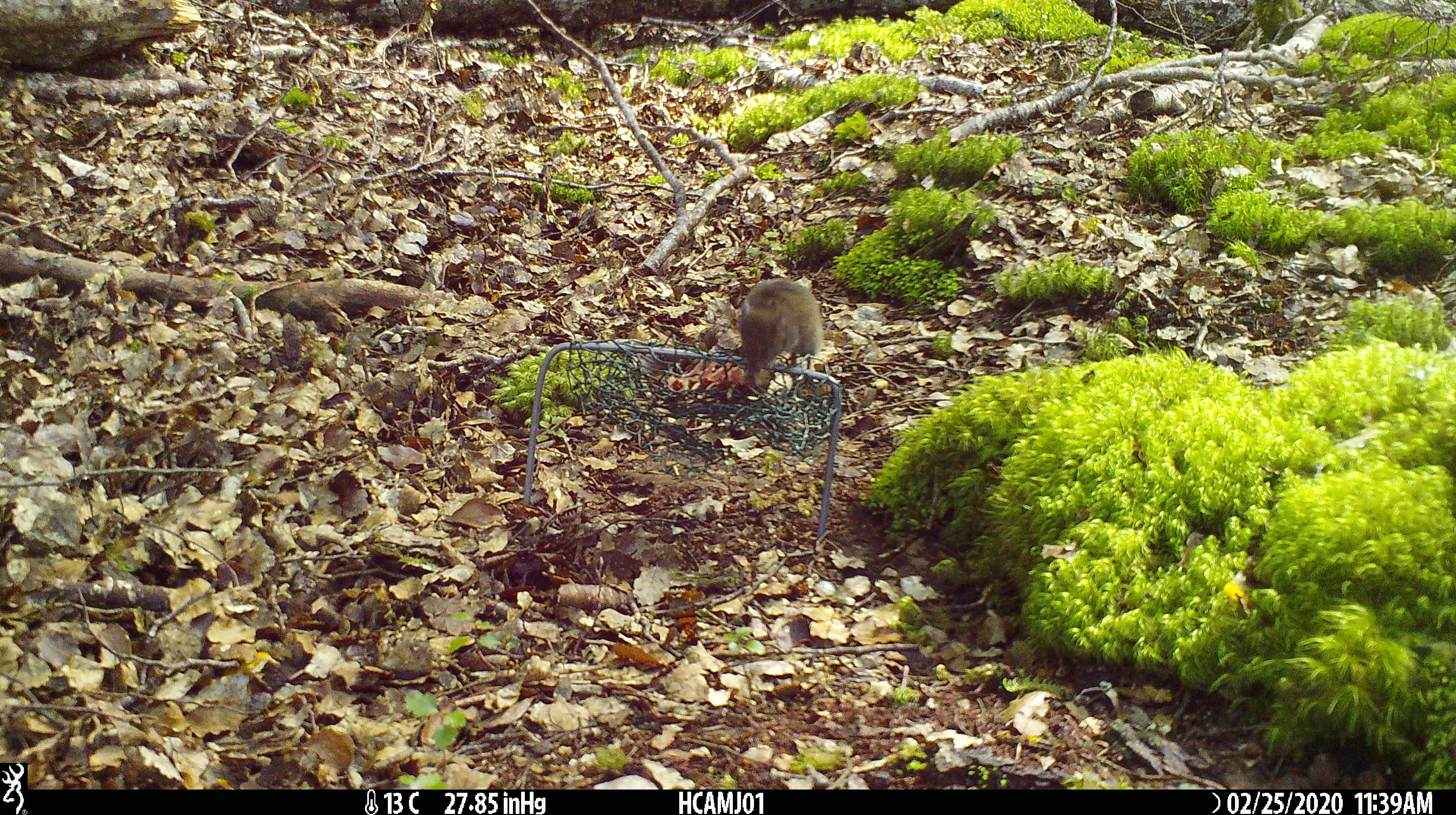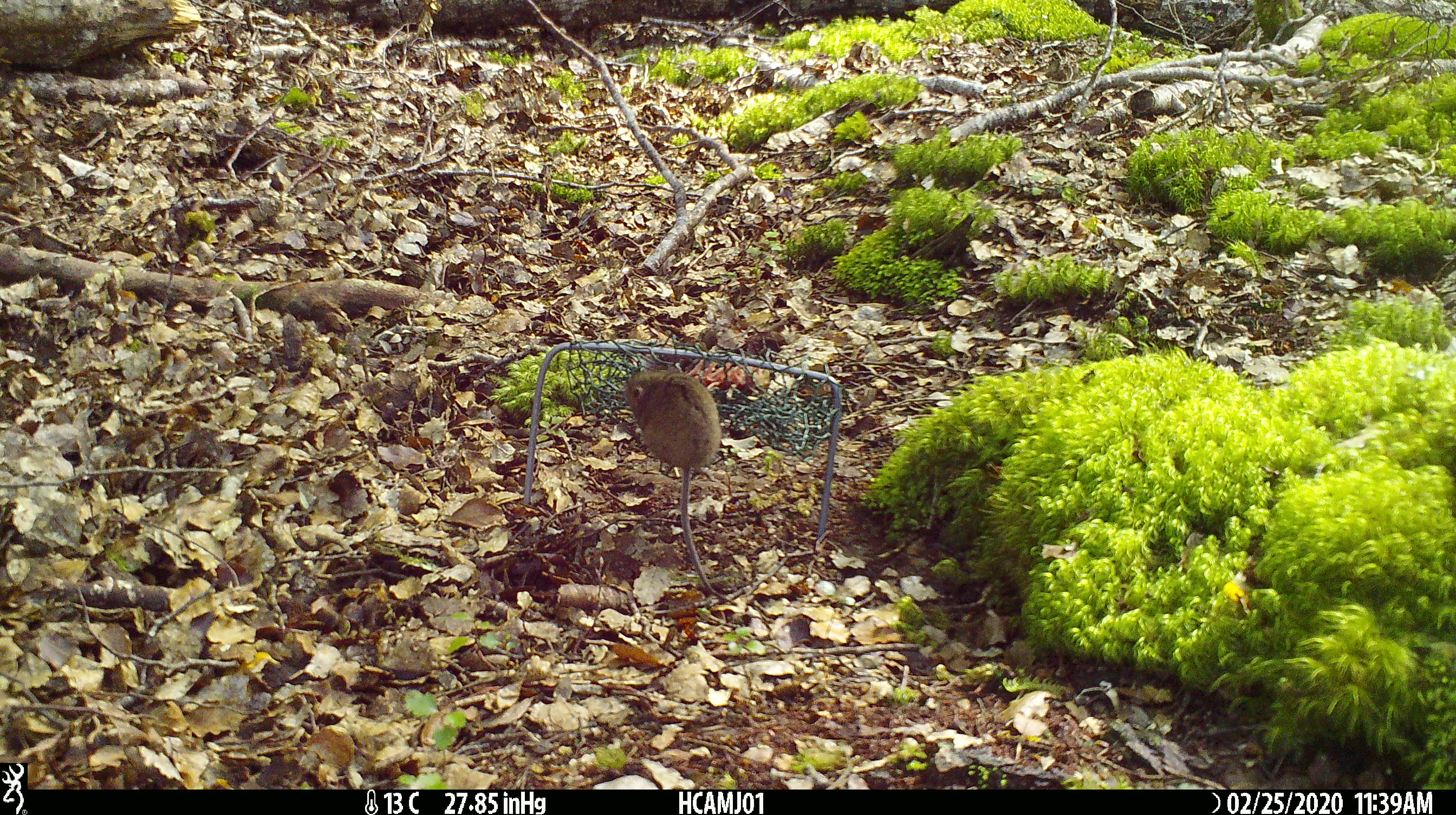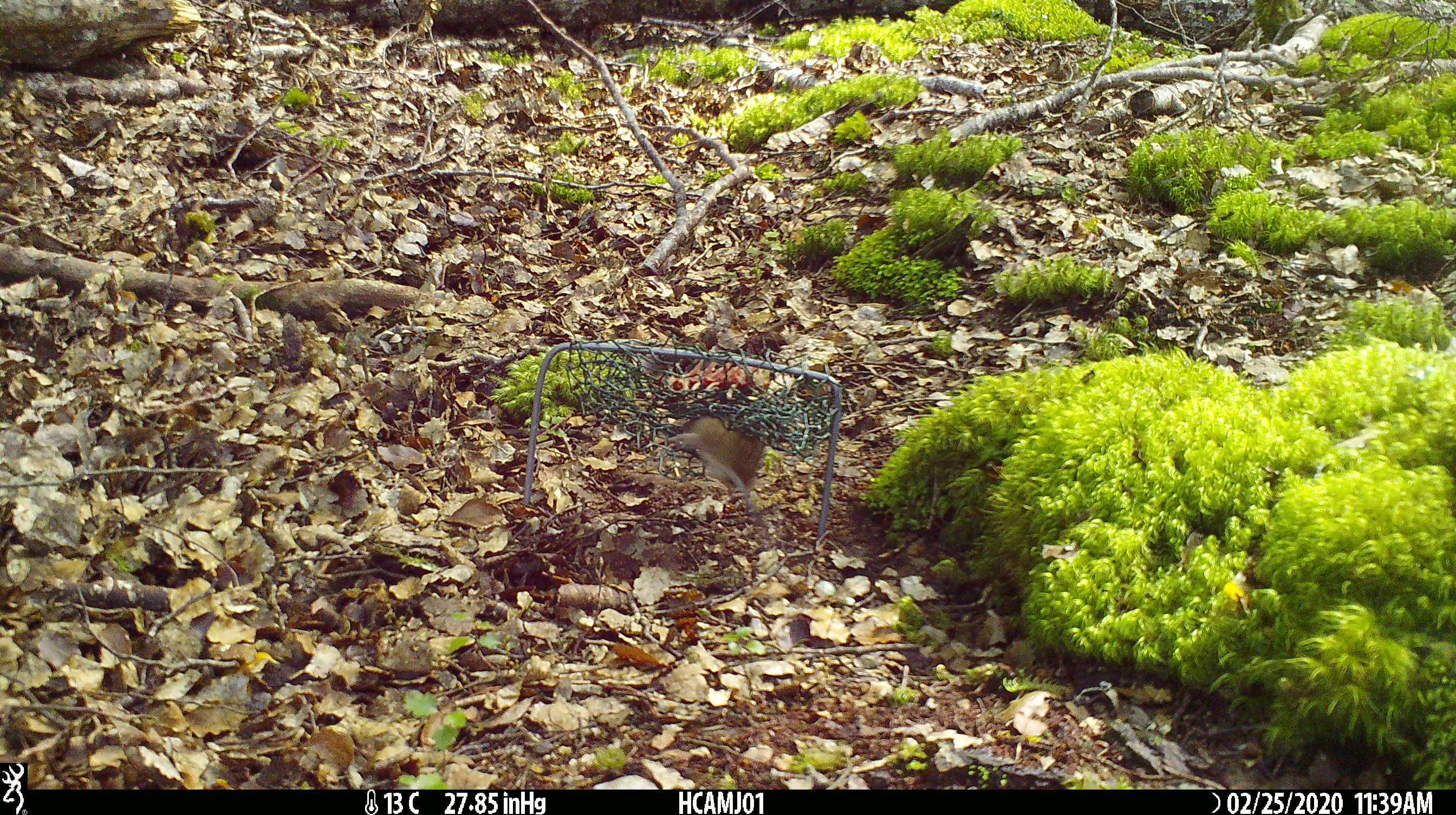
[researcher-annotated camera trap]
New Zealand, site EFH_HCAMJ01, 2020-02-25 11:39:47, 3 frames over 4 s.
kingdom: Animalia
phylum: Chordata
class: Mammalia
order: Rodentia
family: Muridae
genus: Mus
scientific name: Mus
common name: mouse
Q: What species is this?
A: Mouse (Mus).